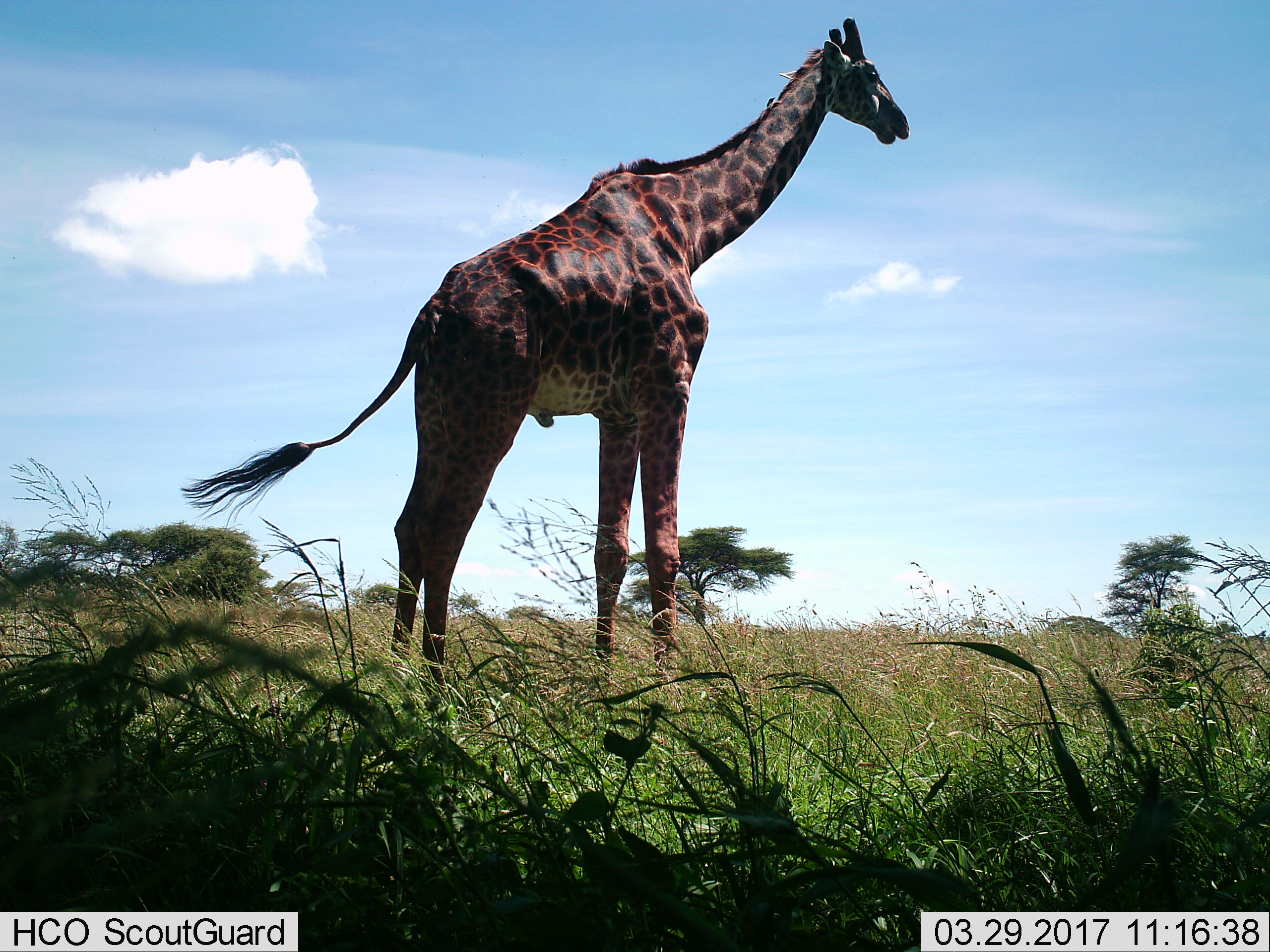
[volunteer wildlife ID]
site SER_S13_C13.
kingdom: Animalia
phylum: Chordata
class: Mammalia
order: Artiodactyla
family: Giraffidae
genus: Giraffa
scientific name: Giraffa camelopardalis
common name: giraffe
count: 1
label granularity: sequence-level